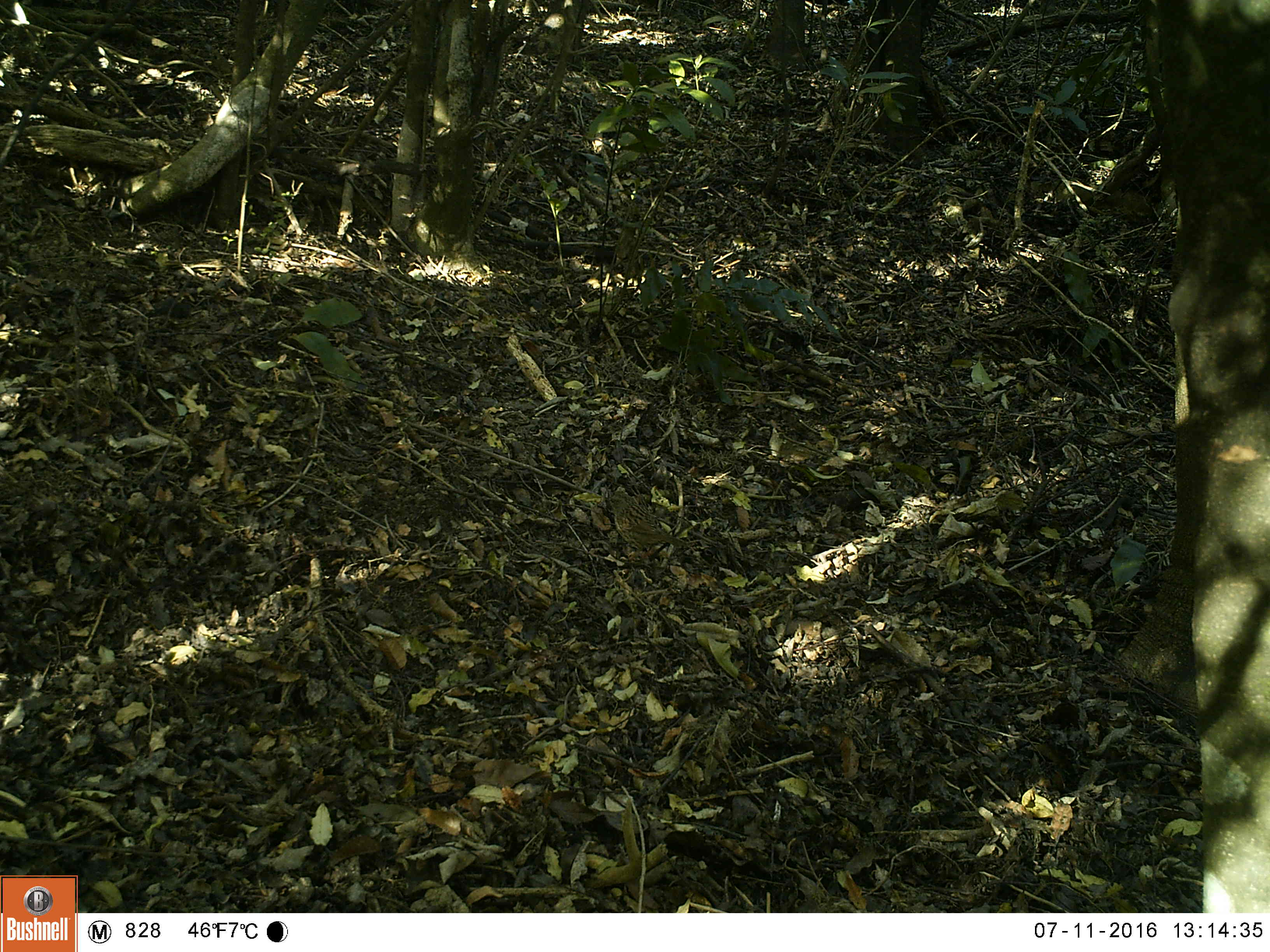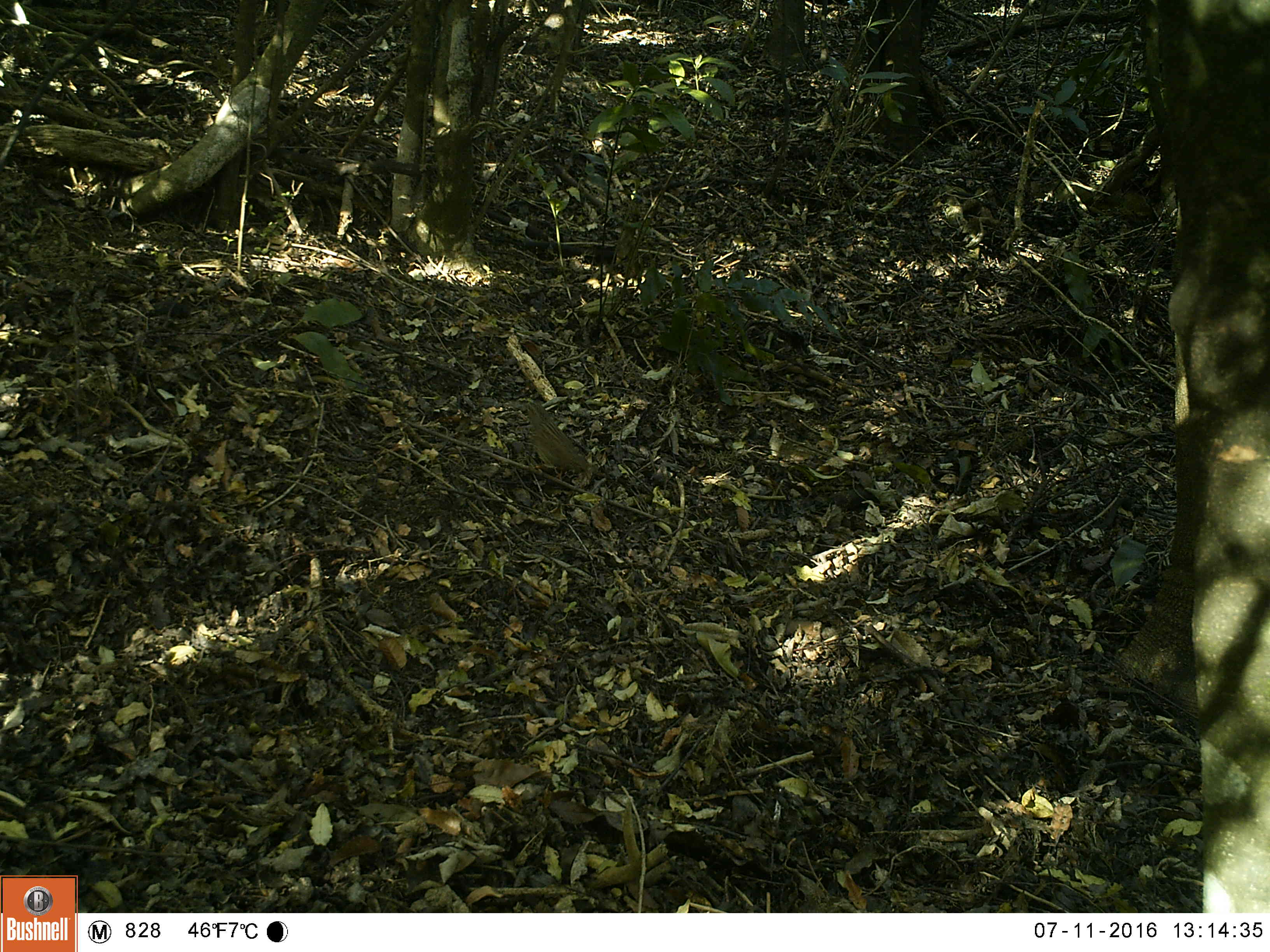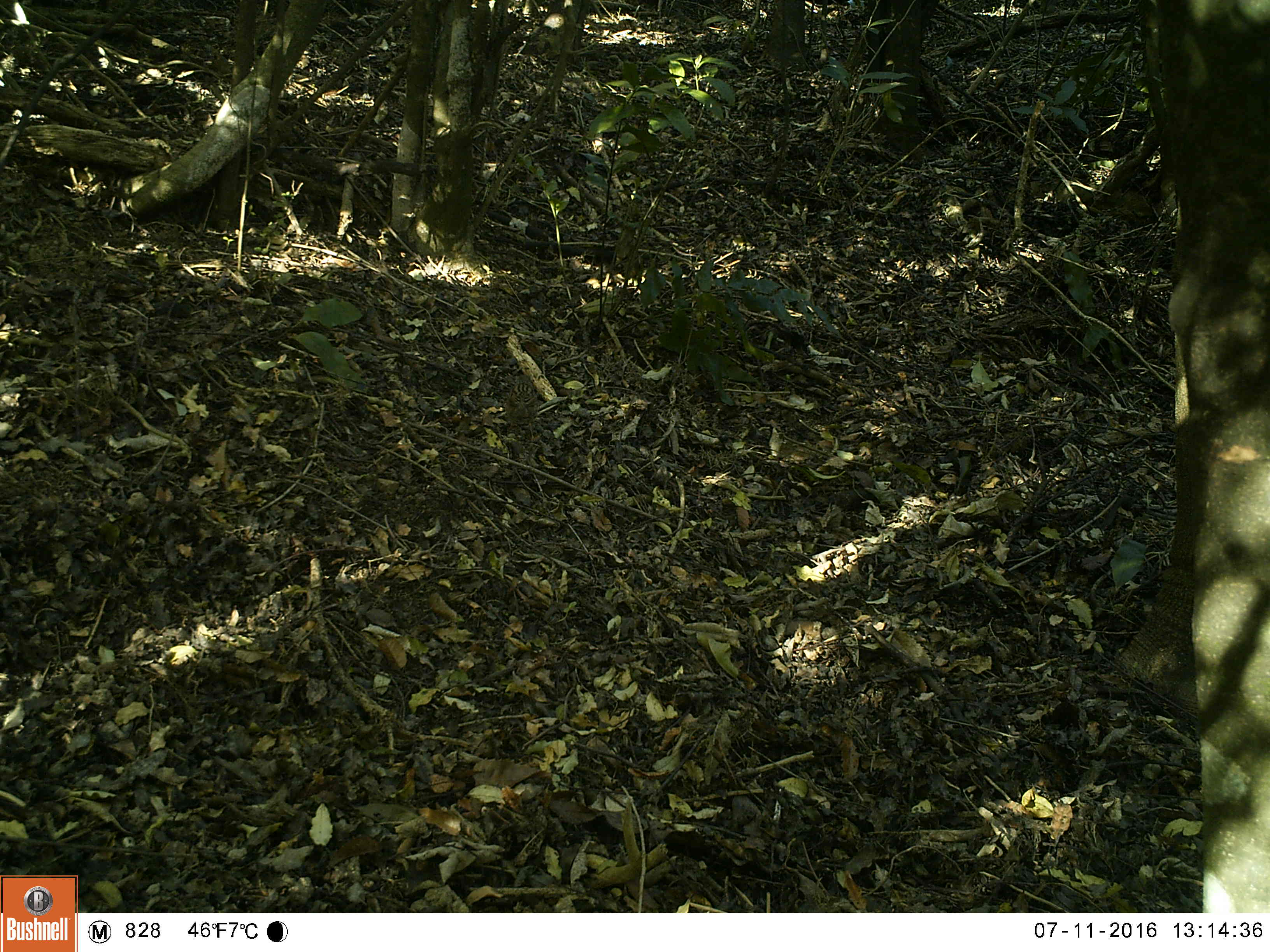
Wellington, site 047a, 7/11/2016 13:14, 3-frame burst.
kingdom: Animalia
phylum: Chordata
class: Aves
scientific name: Aves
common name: bird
Bird (Aves).